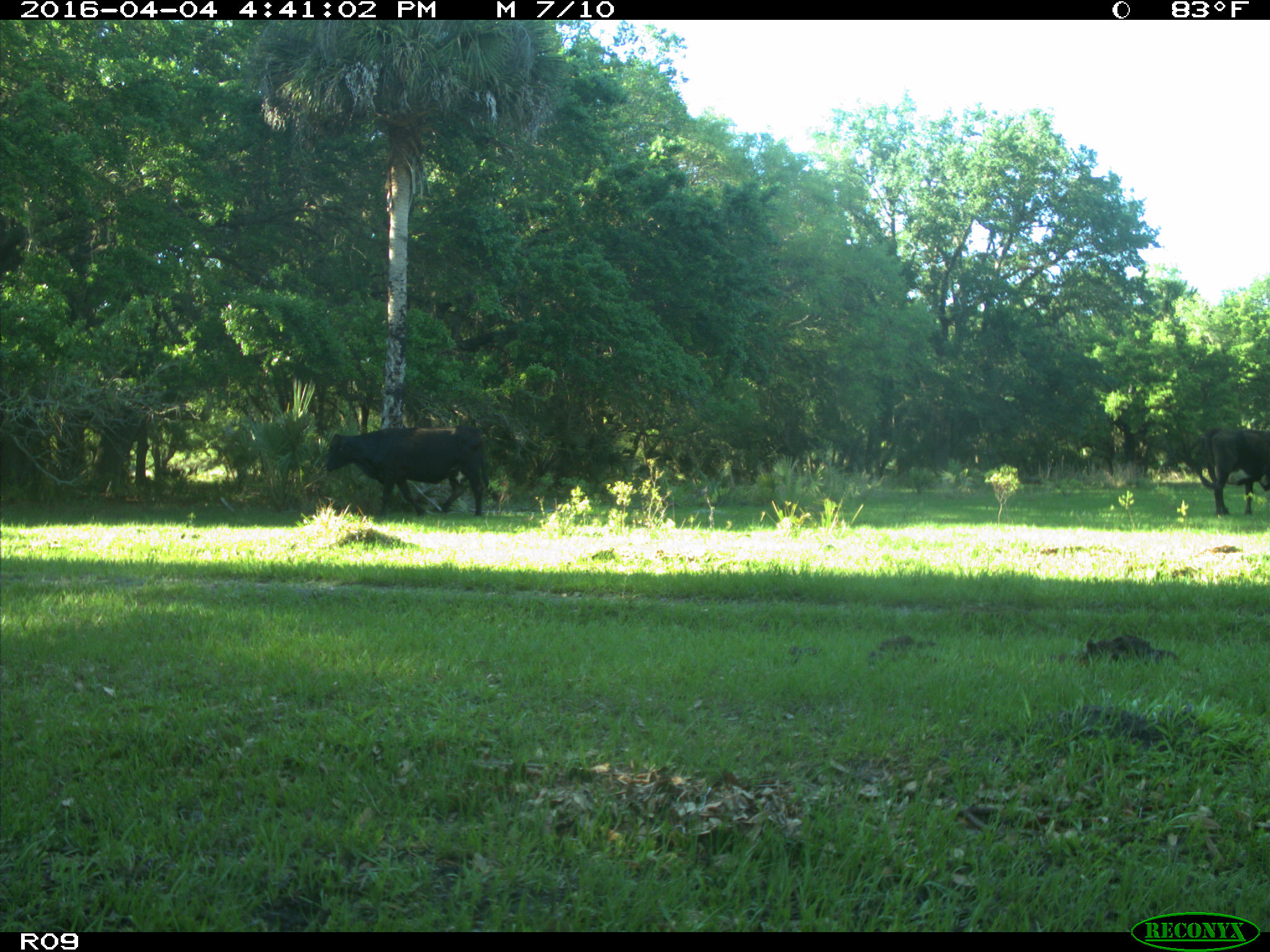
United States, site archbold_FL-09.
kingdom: Animalia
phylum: Chordata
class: Mammalia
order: Artiodactyla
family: Bovidae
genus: Bos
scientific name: Bos taurus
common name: domestic cow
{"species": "Bos taurus (domestic cow)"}